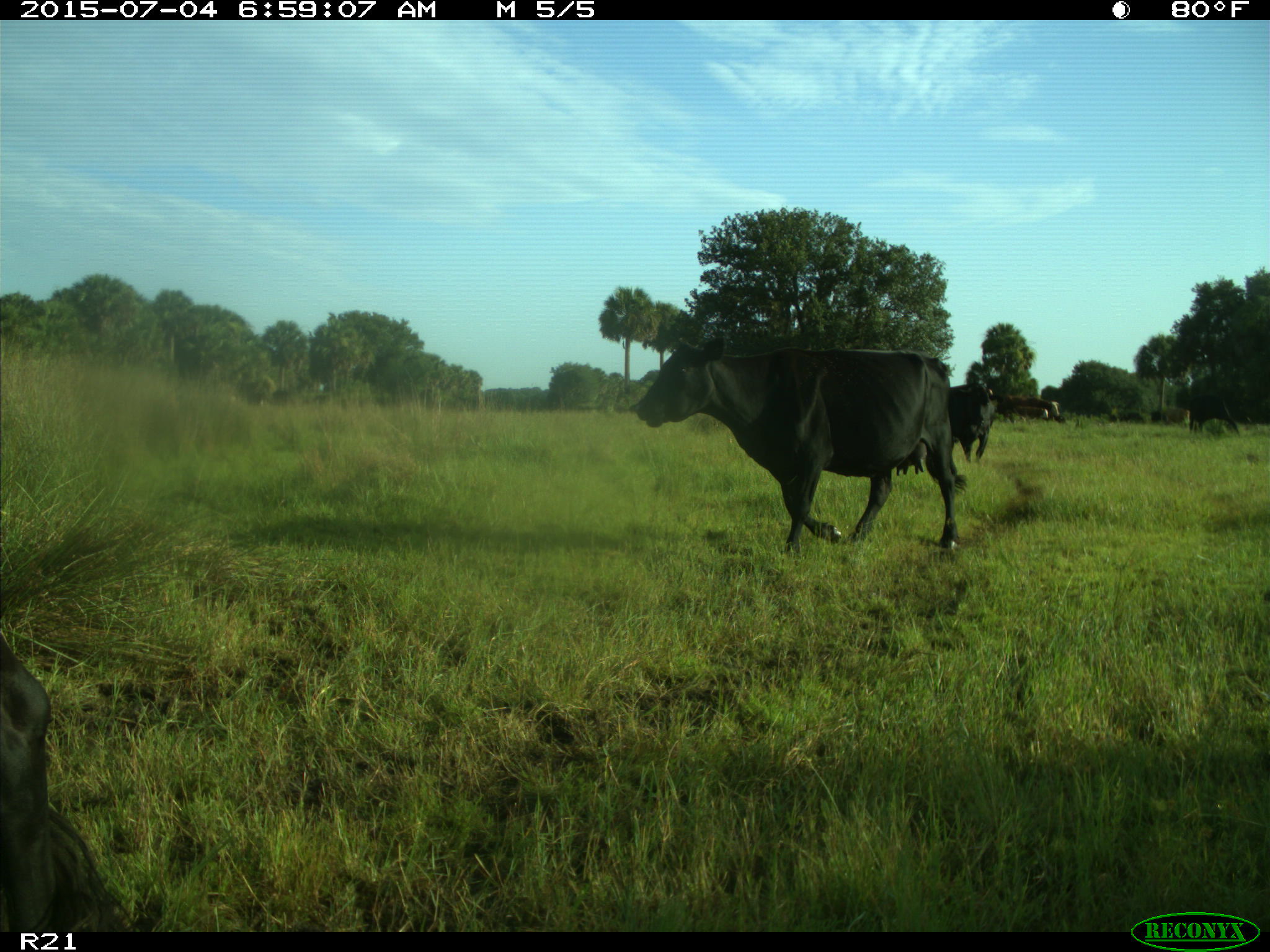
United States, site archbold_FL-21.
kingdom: Animalia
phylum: Chordata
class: Mammalia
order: Artiodactyla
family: Bovidae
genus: Bos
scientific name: Bos taurus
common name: domestic cow